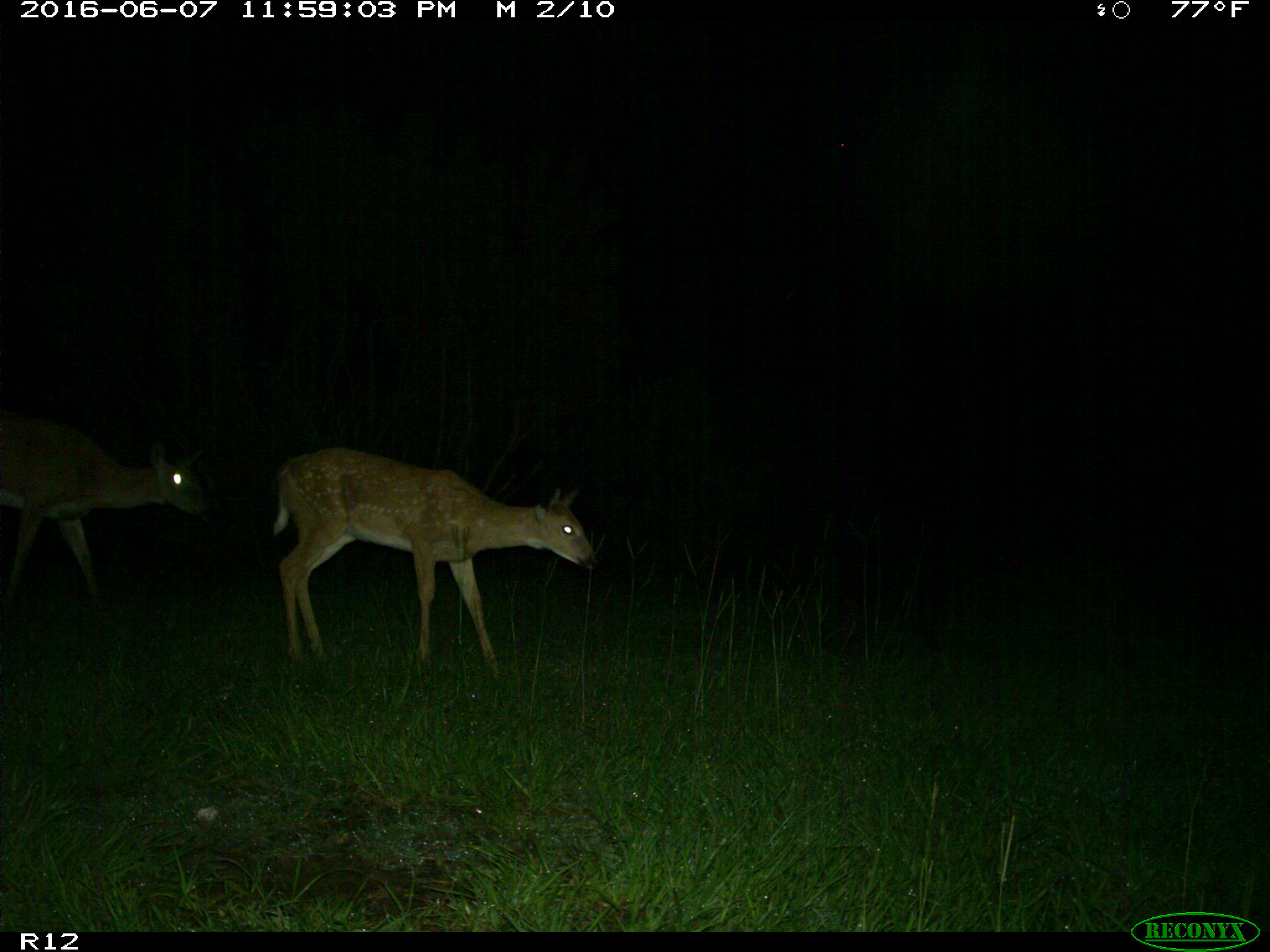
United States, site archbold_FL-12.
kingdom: Animalia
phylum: Chordata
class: Mammalia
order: Artiodactyla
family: Cervidae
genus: Odocoileus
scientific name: Odocoileus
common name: deer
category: unidentified deer